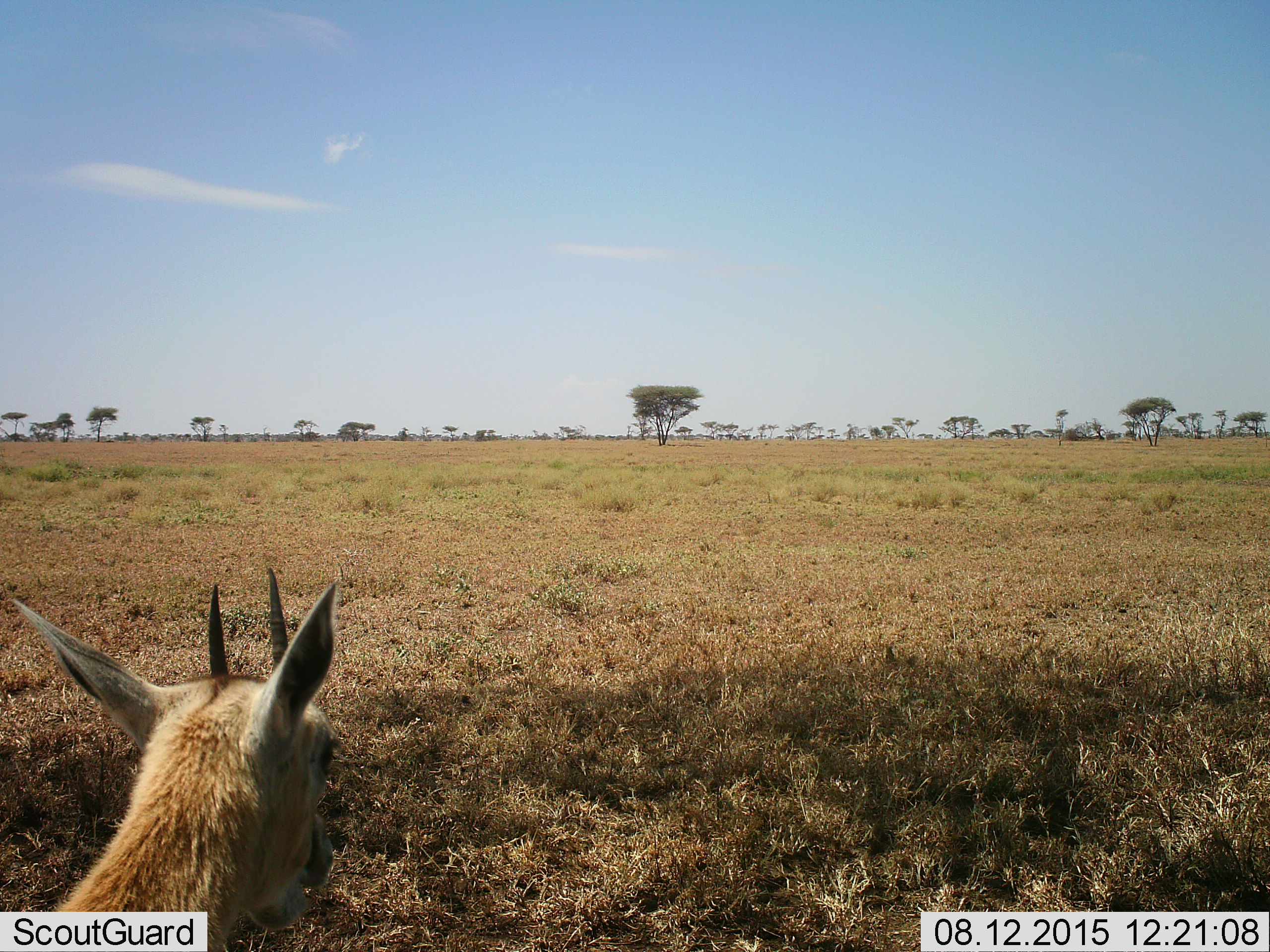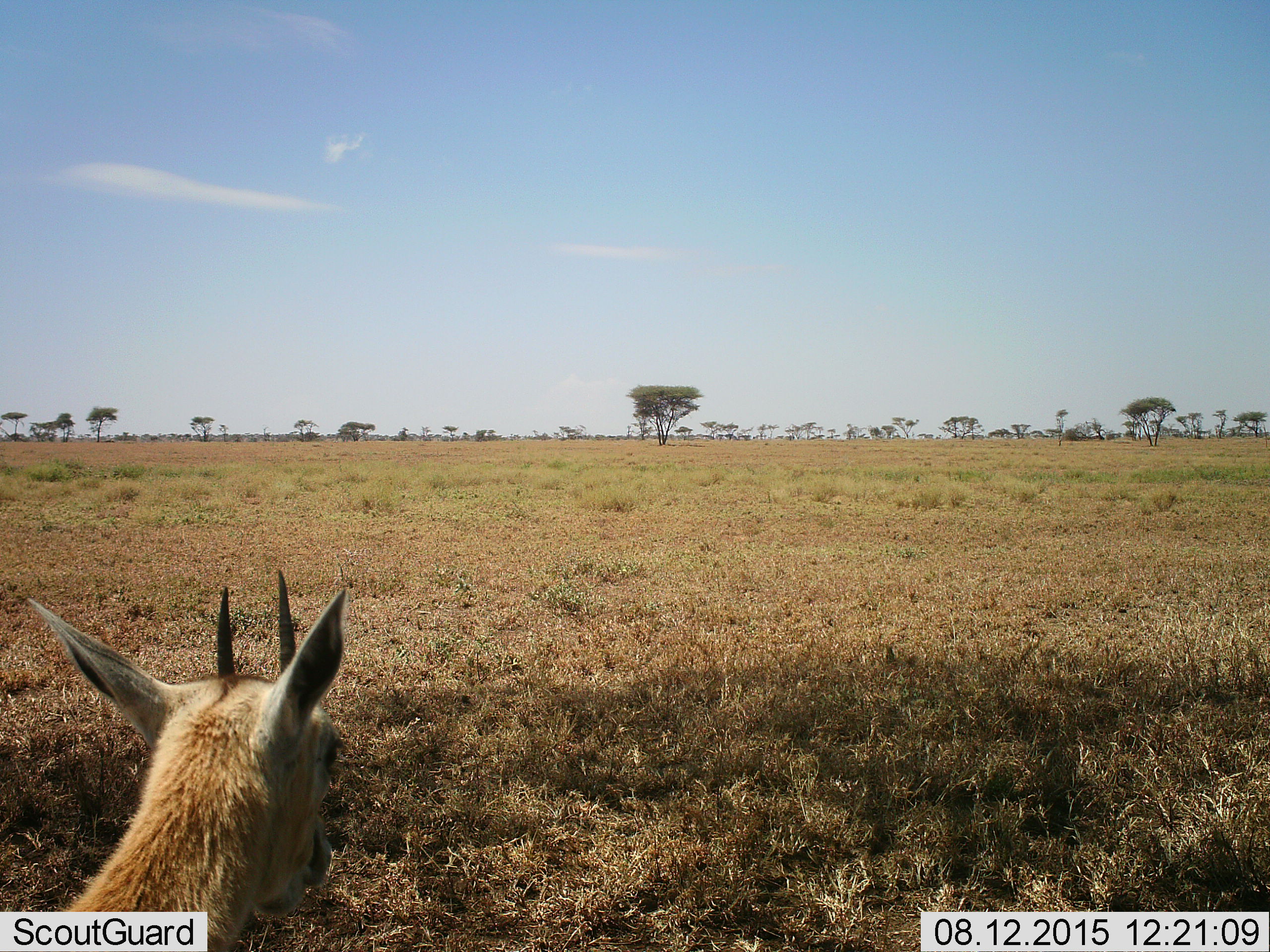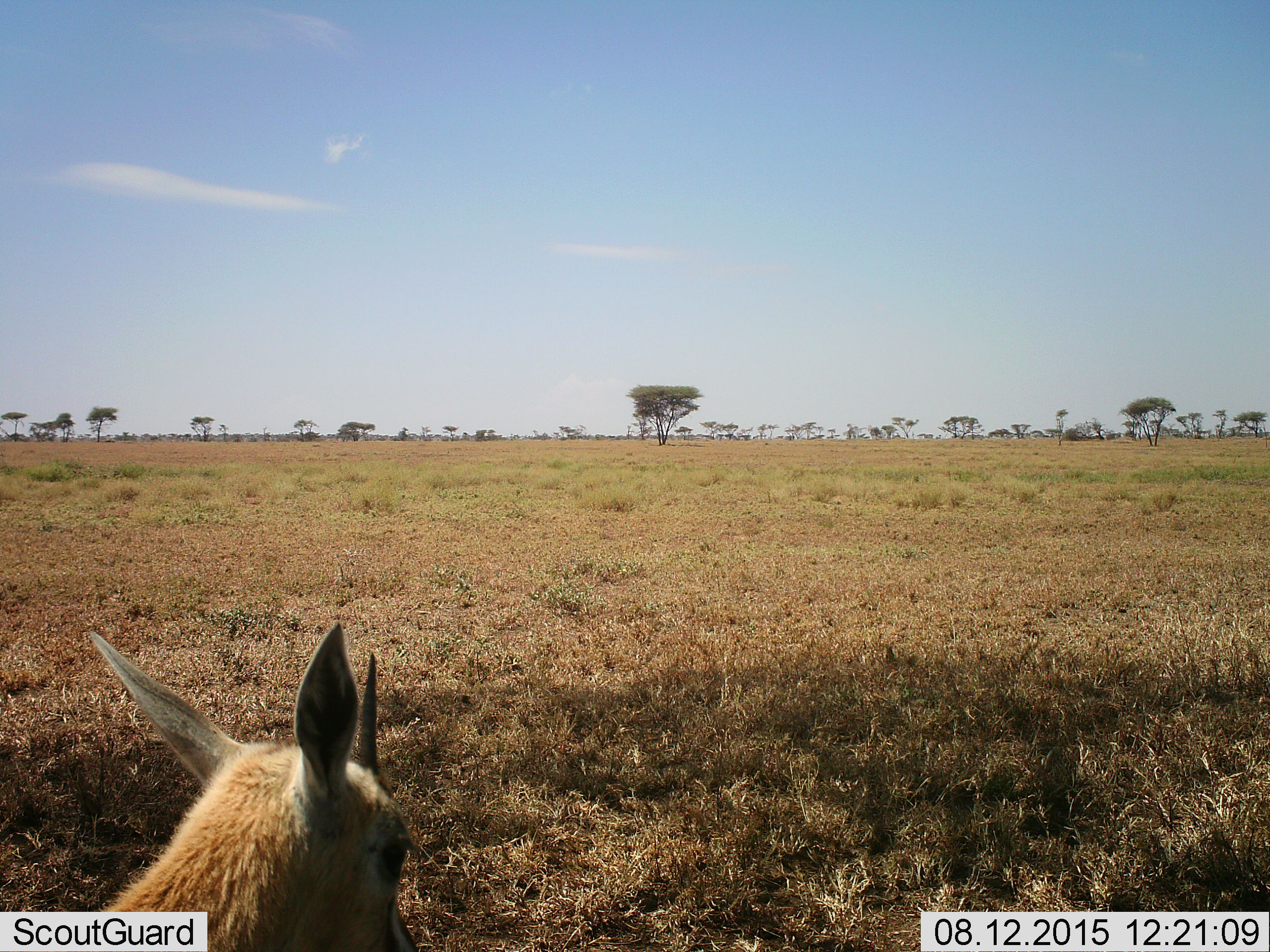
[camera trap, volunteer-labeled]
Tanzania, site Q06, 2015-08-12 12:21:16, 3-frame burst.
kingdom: Animalia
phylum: Chordata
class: Mammalia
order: Artiodactyla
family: Bovidae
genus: Eudorcas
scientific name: Eudorcas thomsonii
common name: thomson's gazelle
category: gazellethomsons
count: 1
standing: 100%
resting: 0%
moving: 0%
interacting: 0%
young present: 14%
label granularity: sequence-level